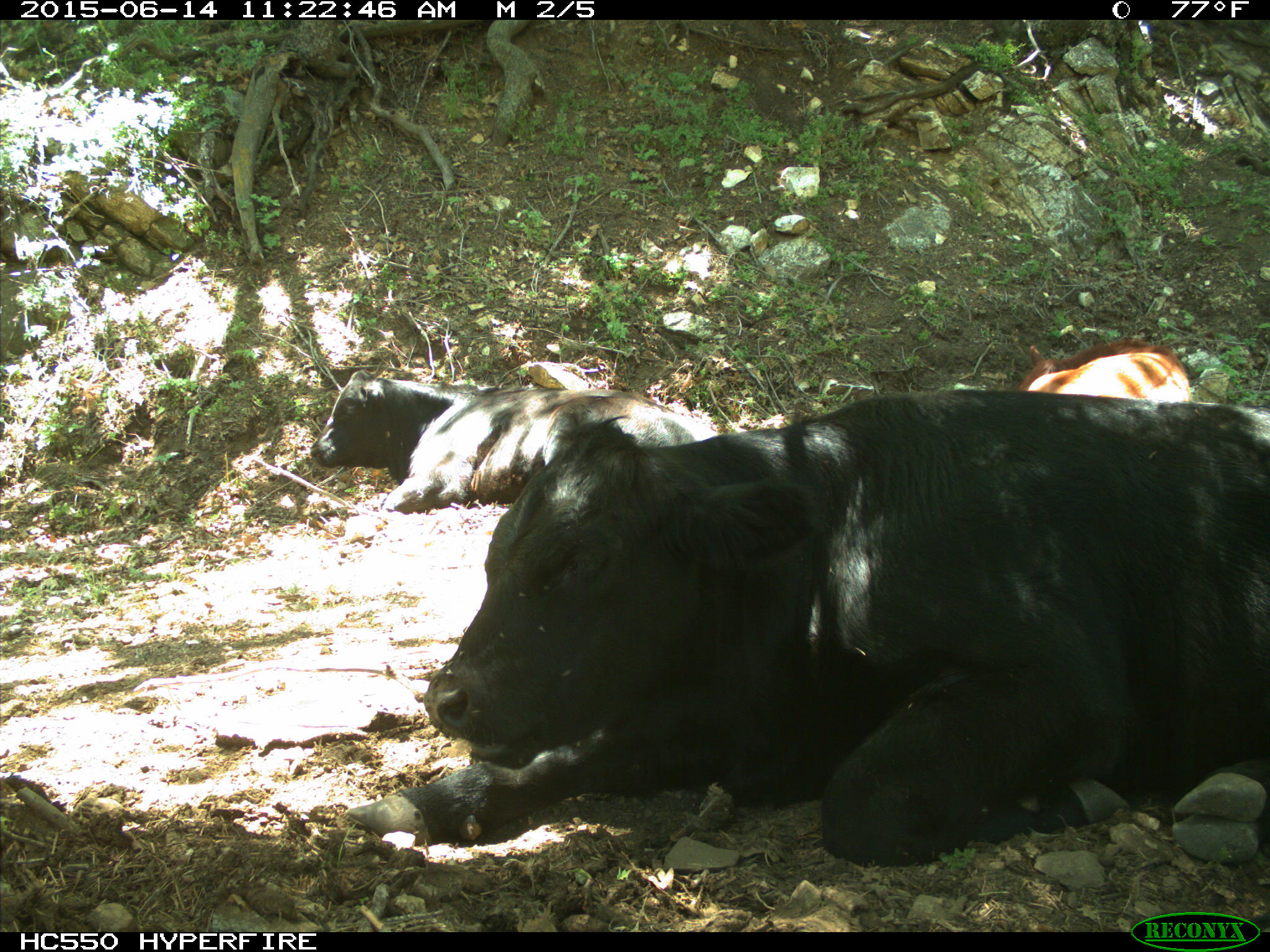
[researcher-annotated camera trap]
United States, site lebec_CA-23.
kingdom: Animalia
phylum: Chordata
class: Mammalia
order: Artiodactyla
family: Bovidae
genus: Bos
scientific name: Bos taurus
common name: domestic cow